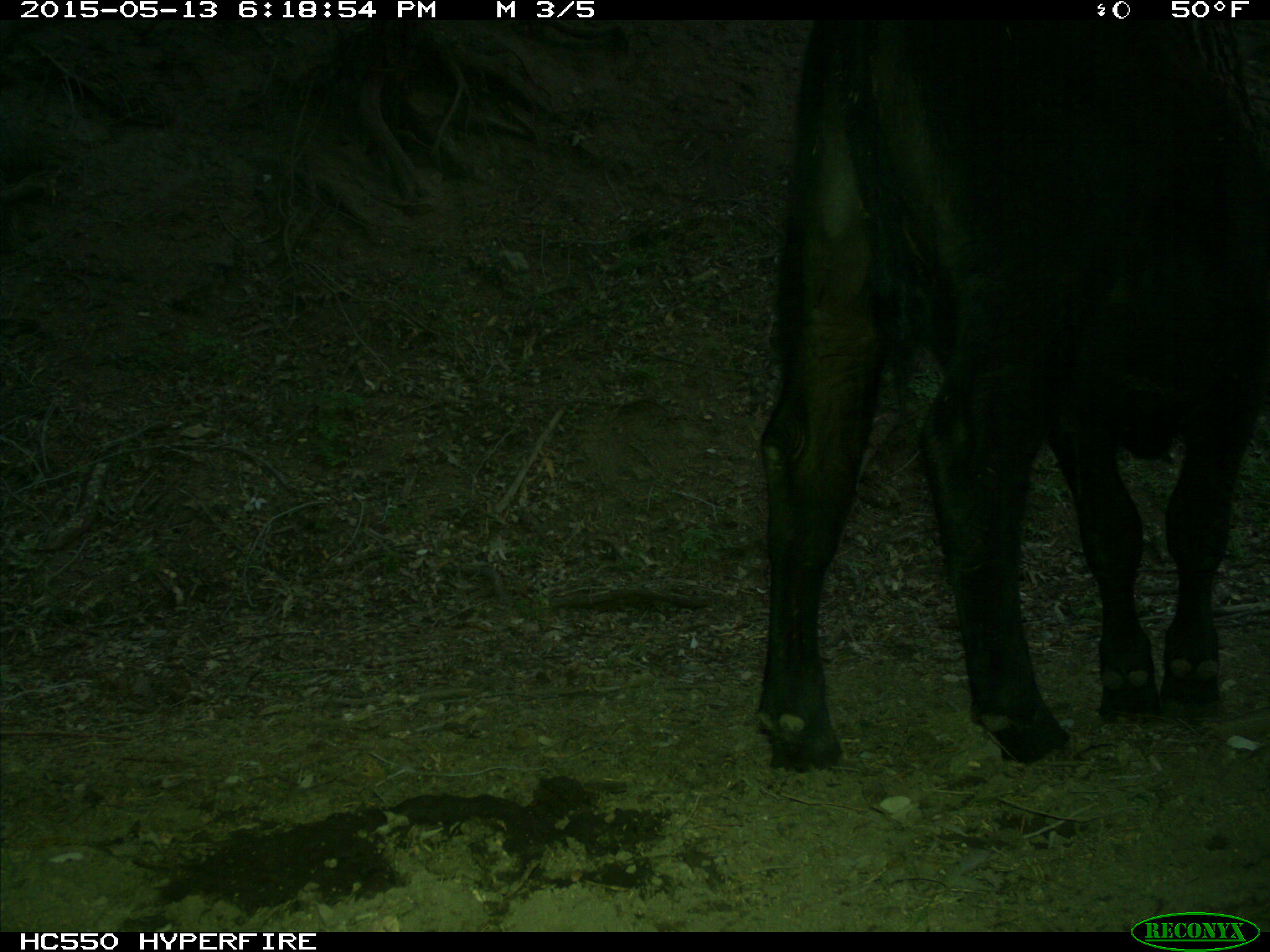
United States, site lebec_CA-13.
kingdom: Animalia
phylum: Chordata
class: Mammalia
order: Artiodactyla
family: Bovidae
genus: Bos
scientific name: Bos taurus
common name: domestic cow